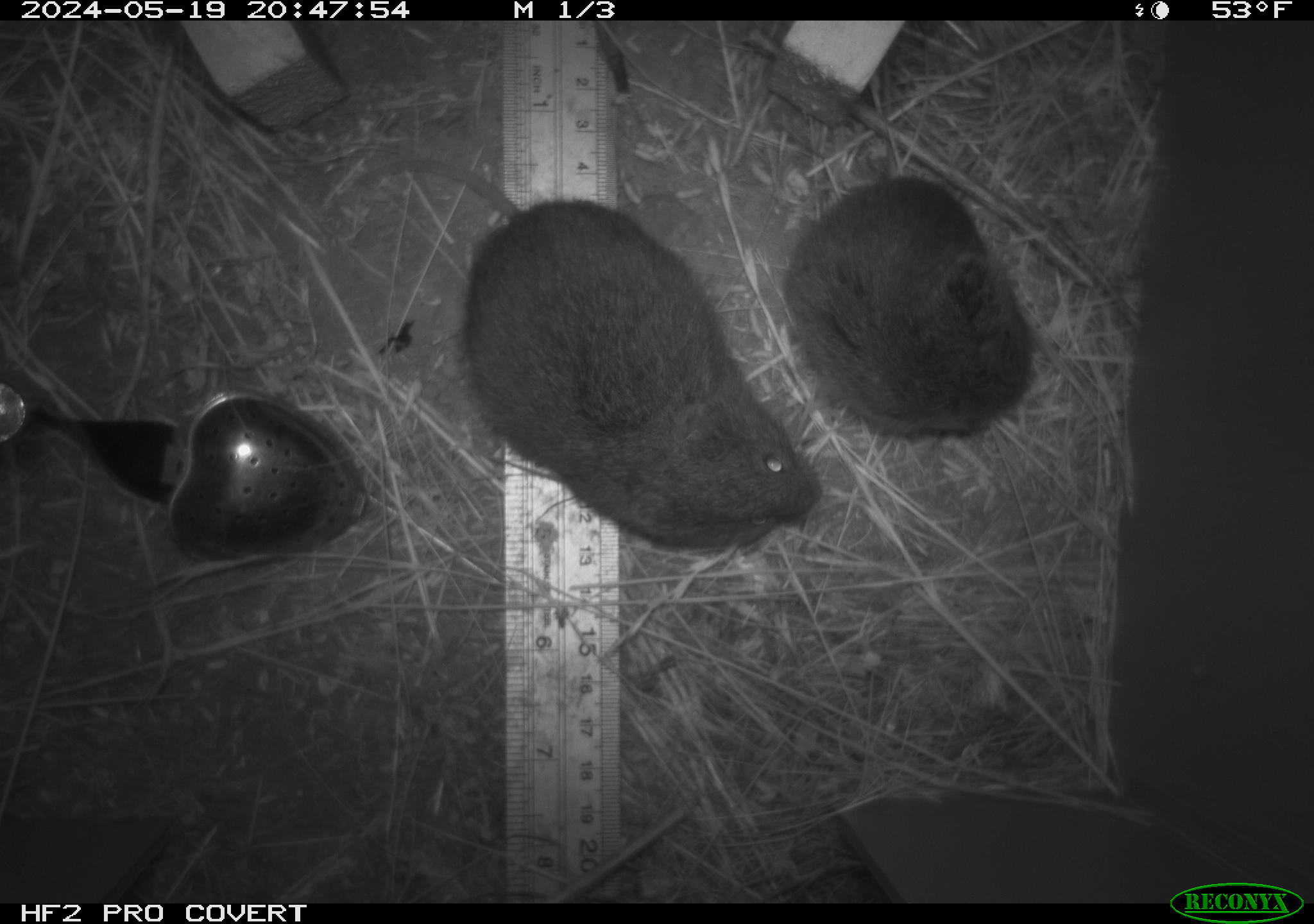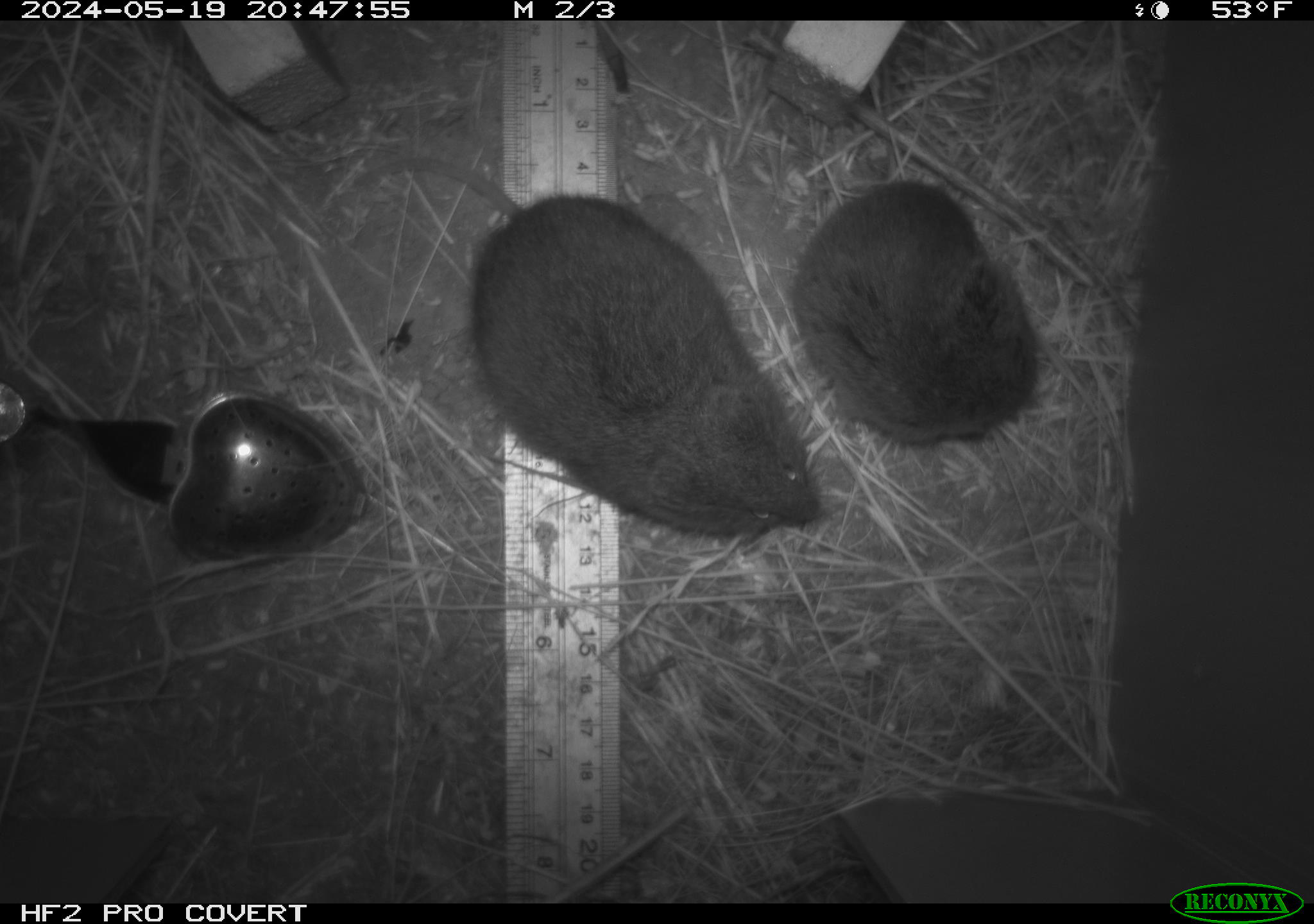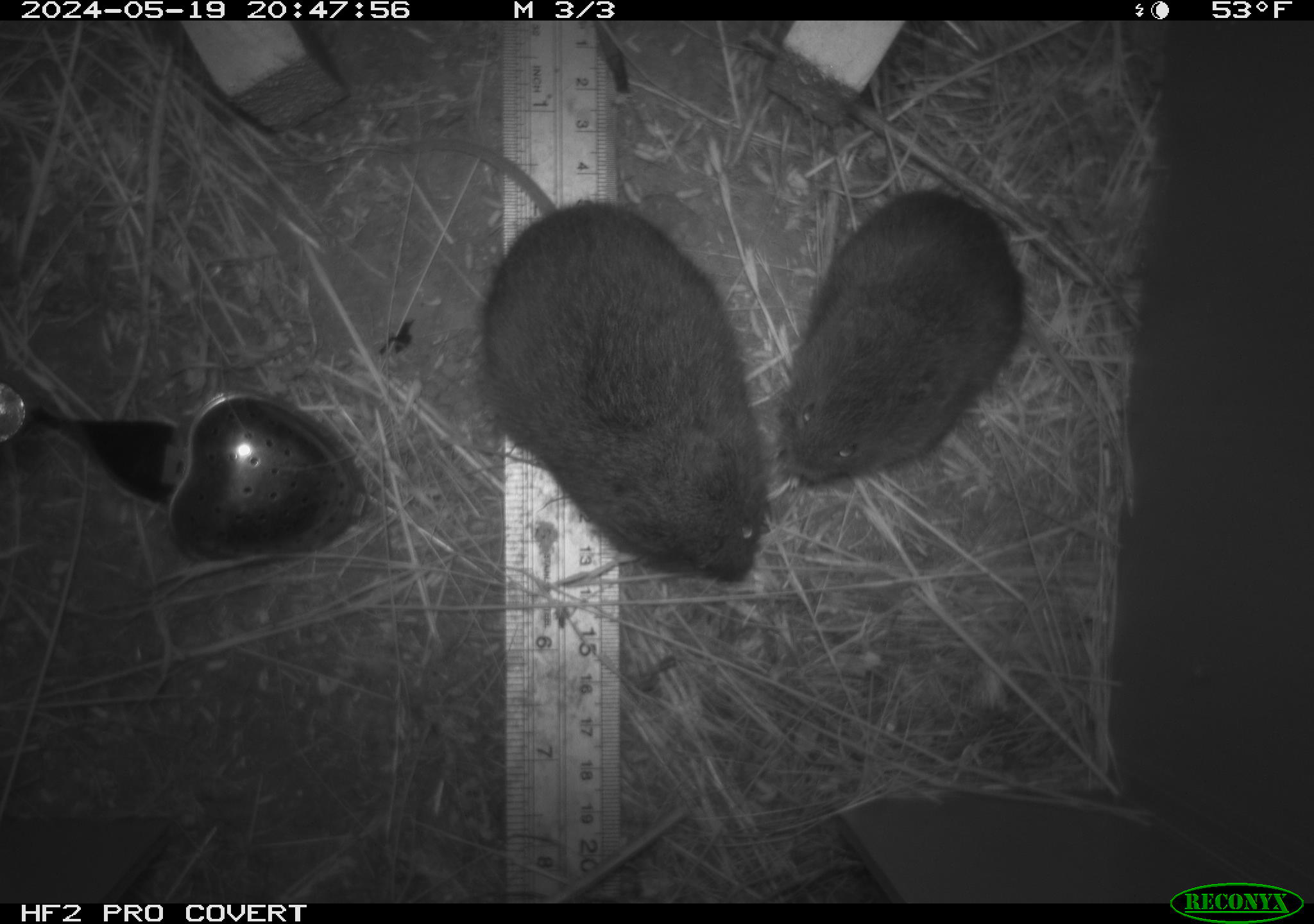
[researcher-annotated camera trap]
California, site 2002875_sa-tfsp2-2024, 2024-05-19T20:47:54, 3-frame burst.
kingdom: Animalia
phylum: Chordata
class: Mammalia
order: Rodentia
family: Cricetidae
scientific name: Arvicolinae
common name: voles, lemmings, and muskrats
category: arvicolinae subfamily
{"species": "arvicolinae subfamily (voles, lemmings, and muskrats) (Arvicolinae)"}